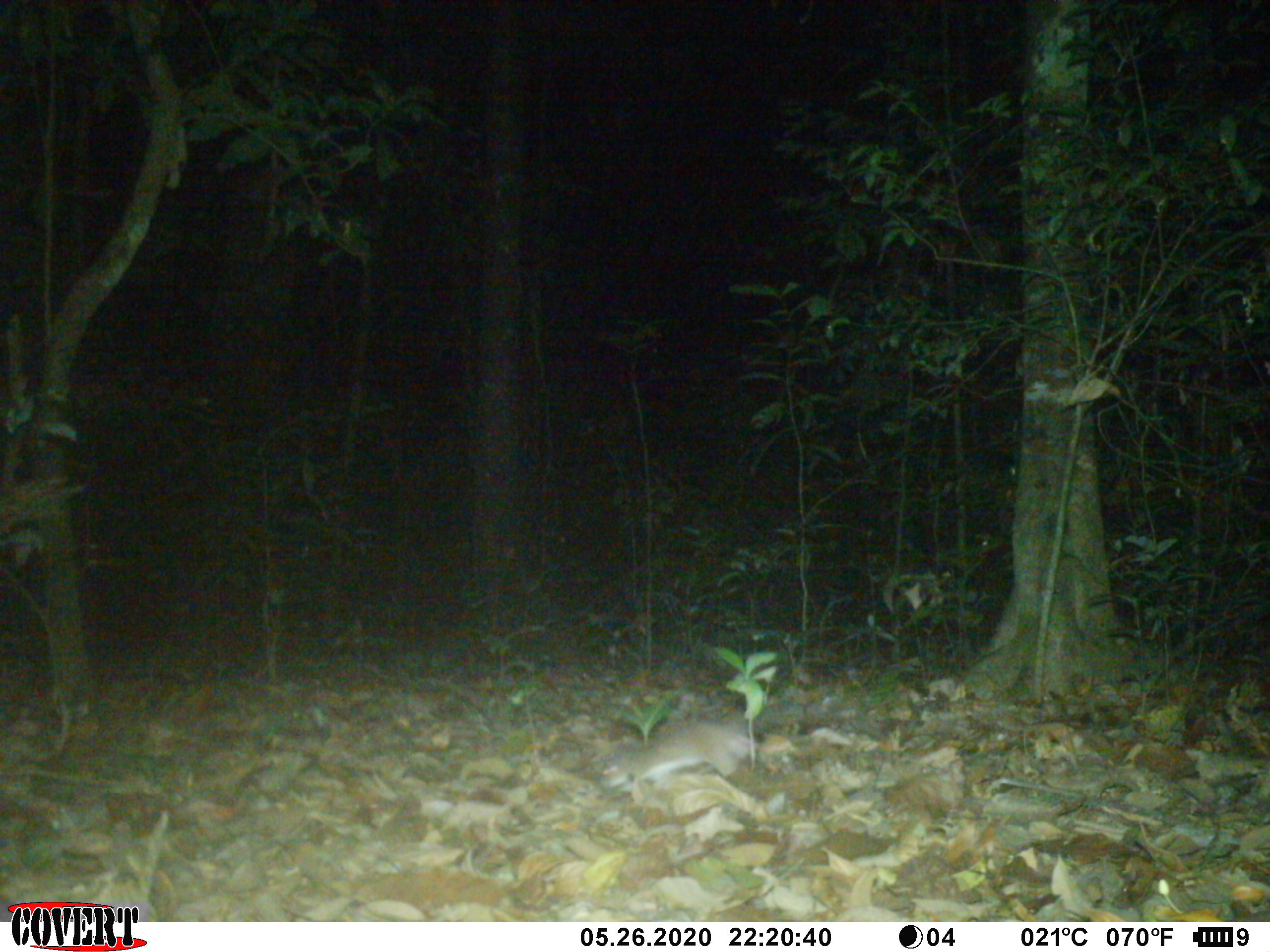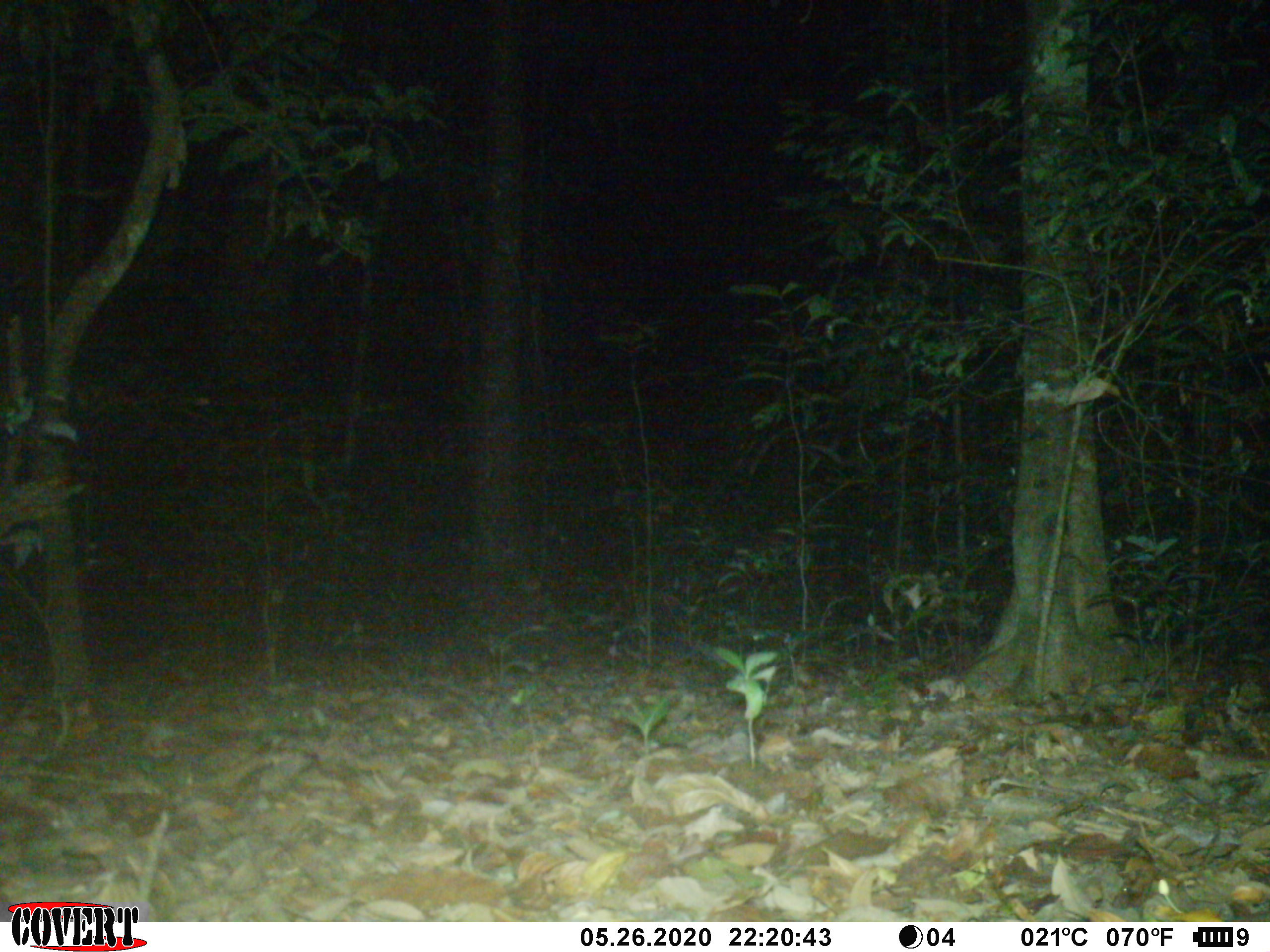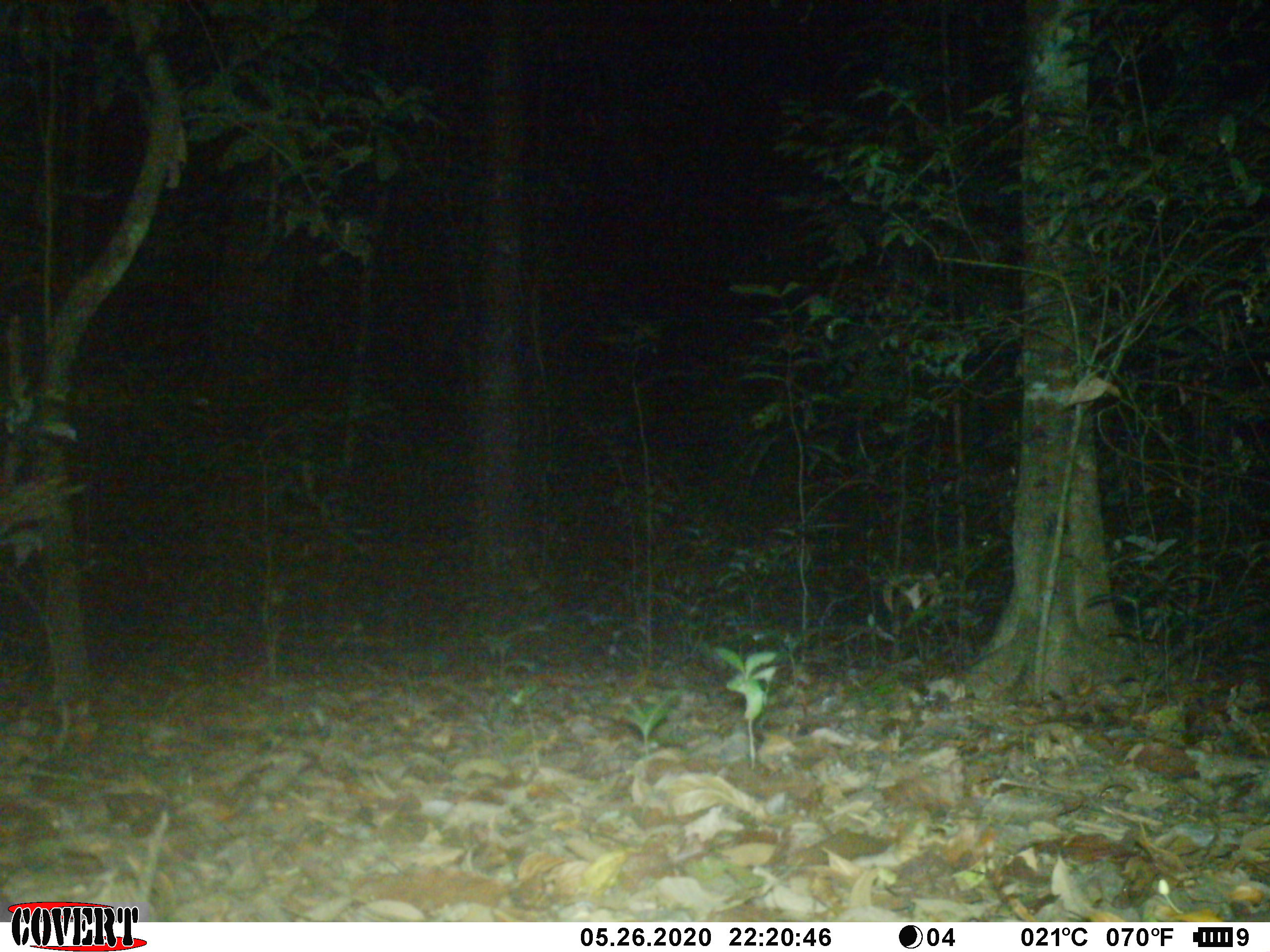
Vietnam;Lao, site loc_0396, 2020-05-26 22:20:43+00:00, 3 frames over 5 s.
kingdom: Animalia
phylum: Chordata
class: Mammalia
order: Rodentia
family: Muridae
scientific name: Muridae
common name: old-world mice and rats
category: unidentified murid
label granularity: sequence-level